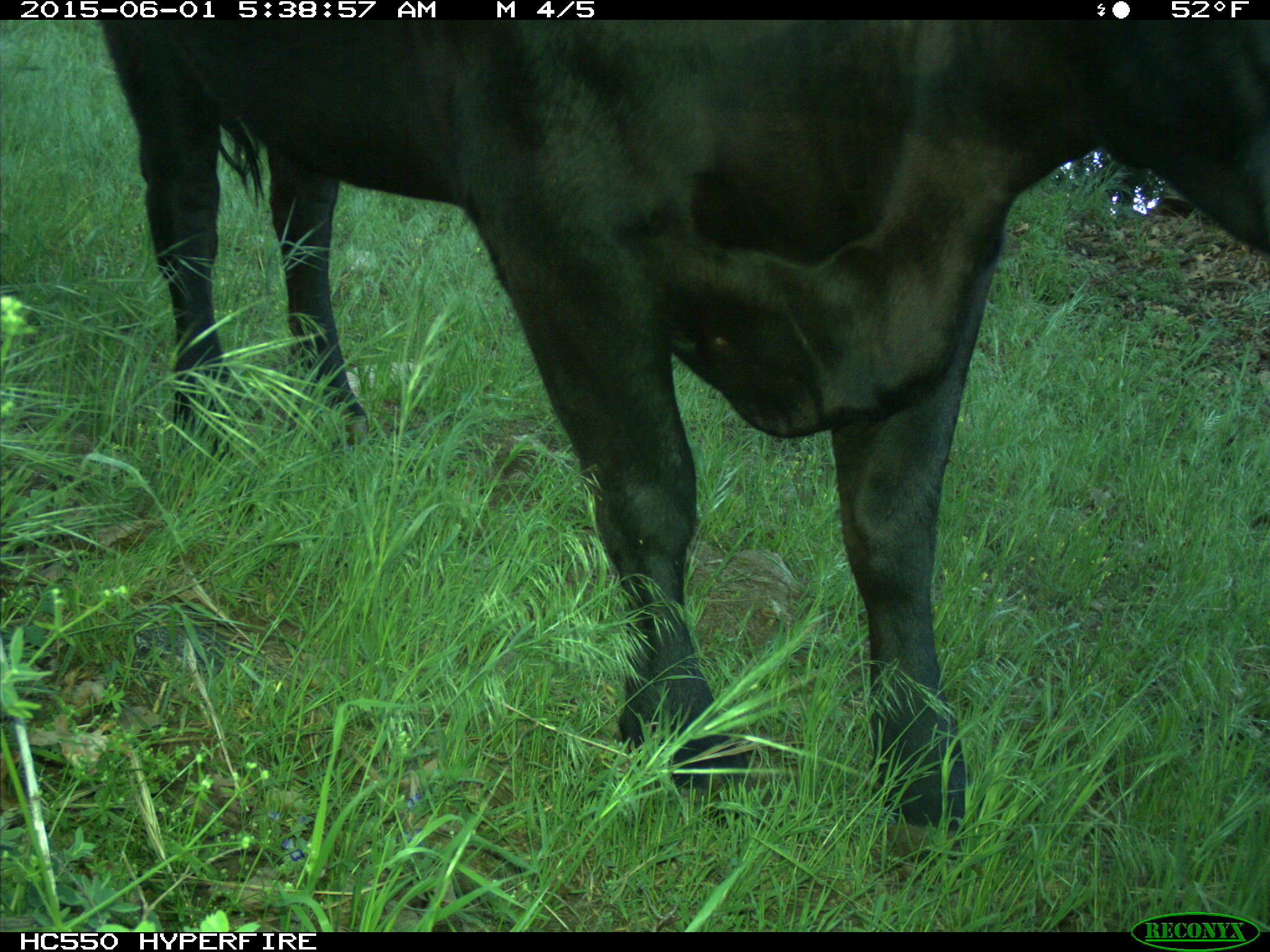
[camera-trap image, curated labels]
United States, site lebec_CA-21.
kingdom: Animalia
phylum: Chordata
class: Mammalia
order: Artiodactyla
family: Bovidae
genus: Bos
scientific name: Bos taurus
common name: domestic cow